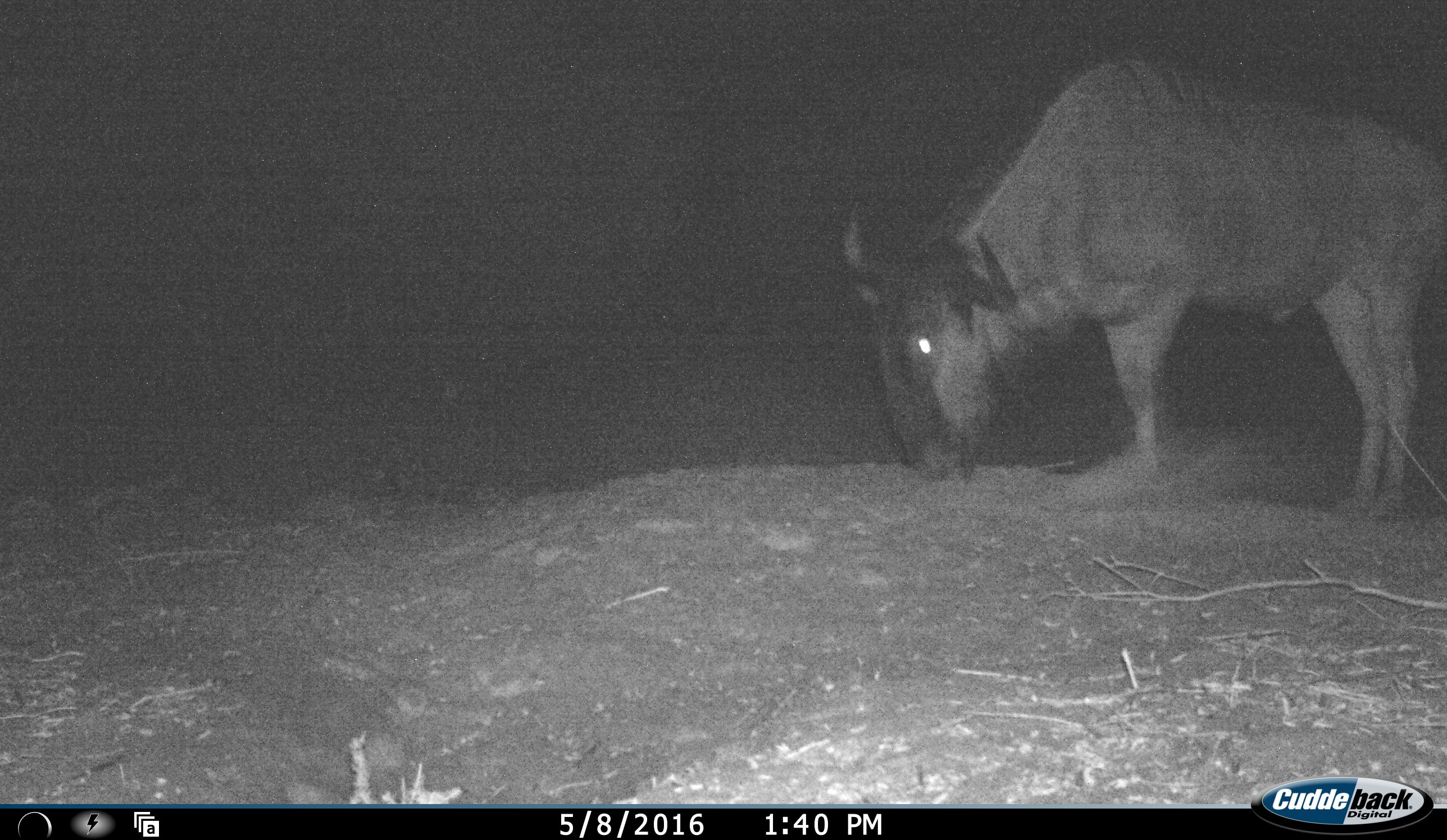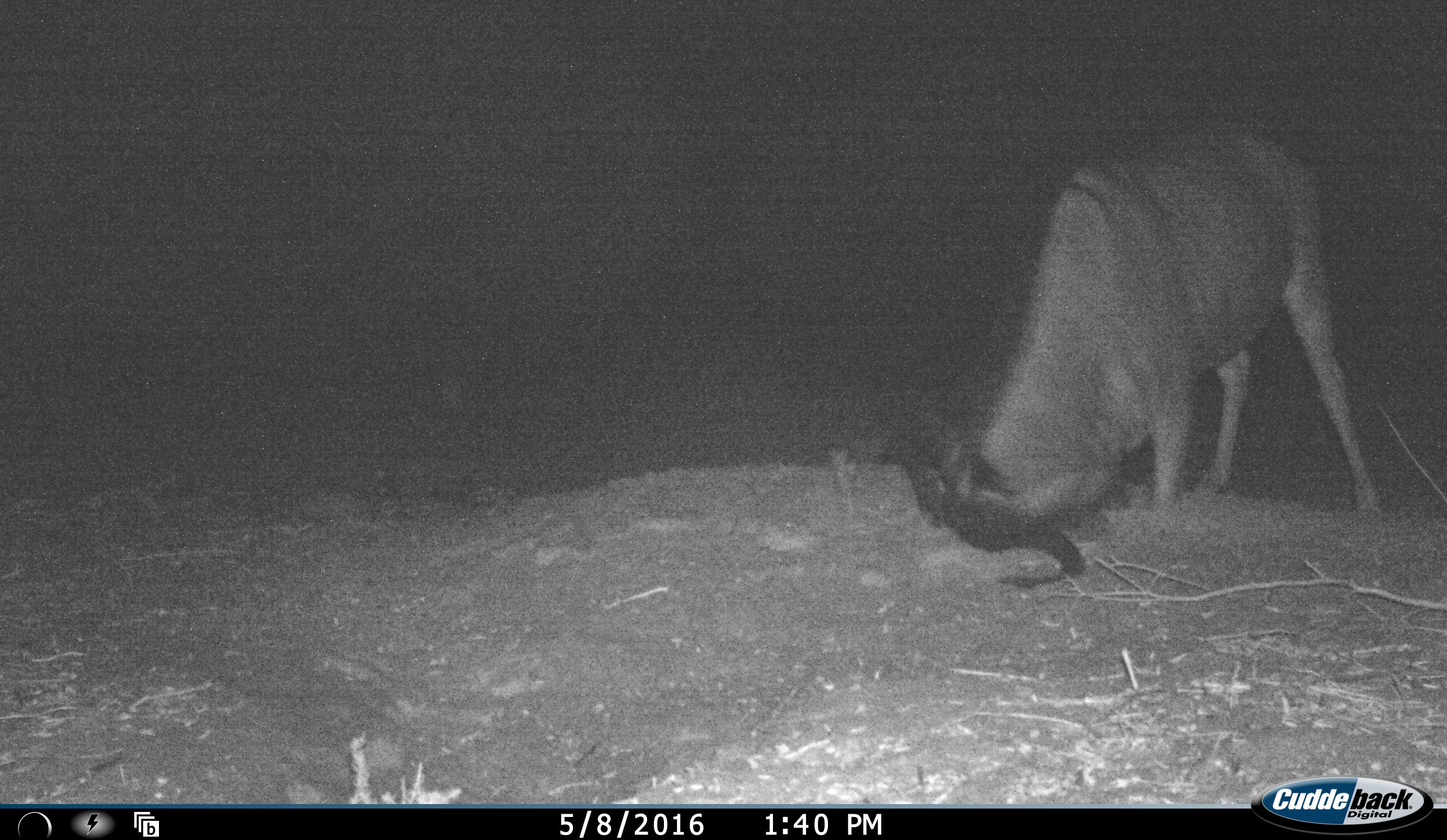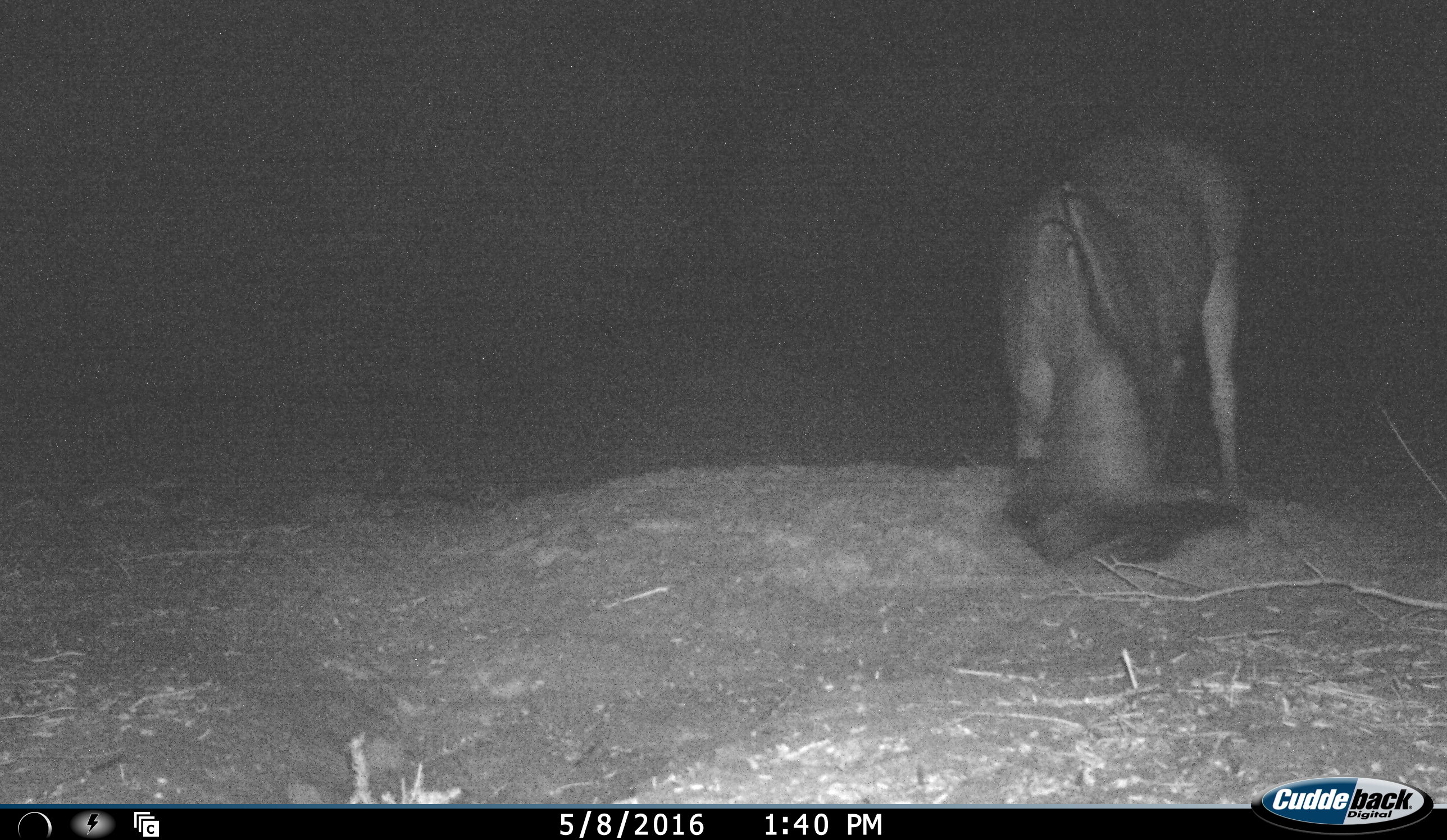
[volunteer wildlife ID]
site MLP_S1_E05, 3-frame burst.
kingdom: Animalia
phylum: Chordata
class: Mammalia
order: Artiodactyla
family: Bovidae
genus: Connochaetes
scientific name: Connochaetes taurinus taurinus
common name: blue wildebeest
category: wildebeestblue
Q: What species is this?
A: Wildebeestblue (blue wildebeest) (Connochaetes taurinus taurinus).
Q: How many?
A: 1.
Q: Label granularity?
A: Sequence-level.